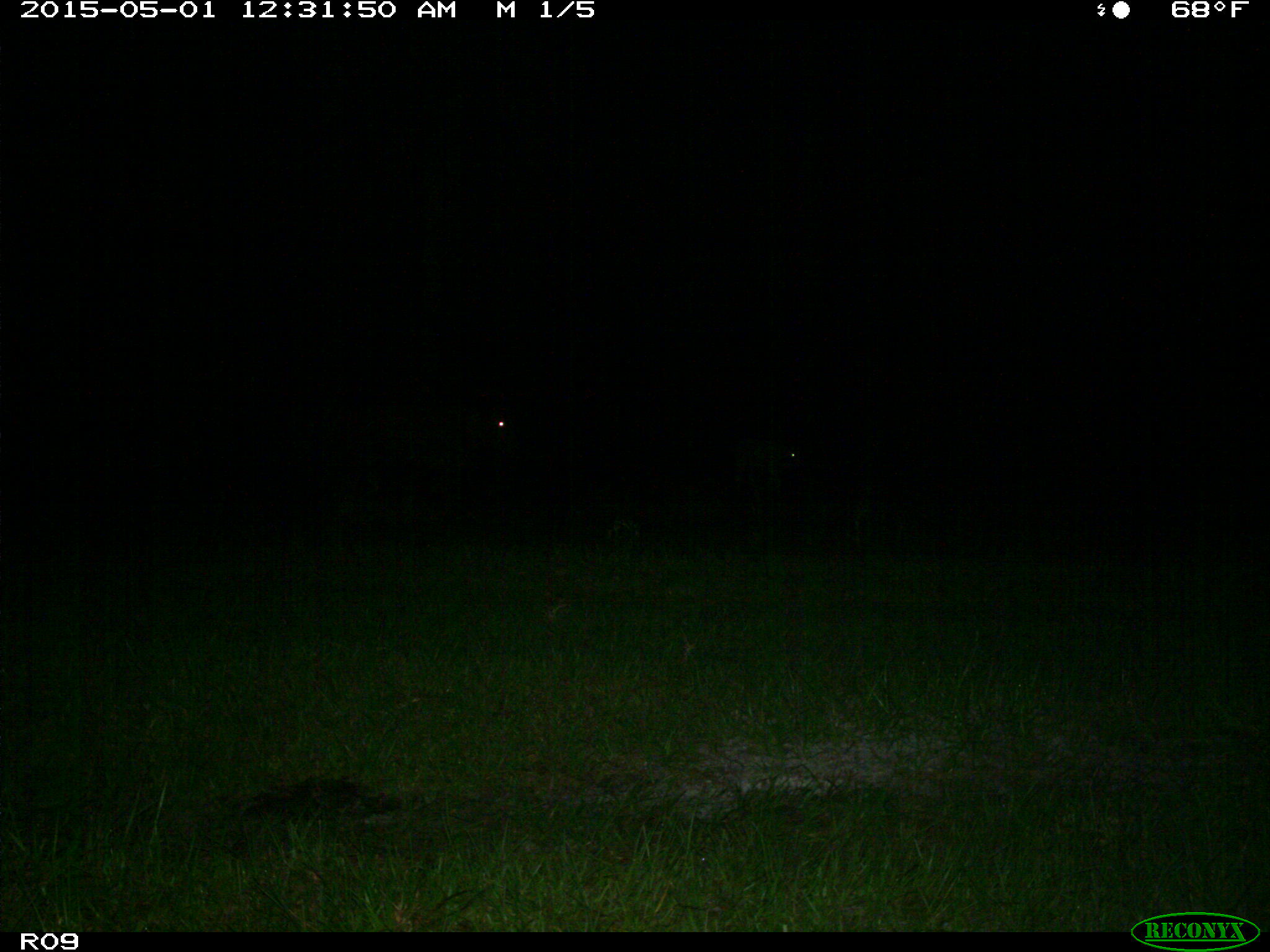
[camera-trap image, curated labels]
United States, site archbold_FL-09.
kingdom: Animalia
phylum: Chordata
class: Mammalia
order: Artiodactyla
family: Bovidae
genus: Bos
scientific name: Bos taurus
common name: domestic cow